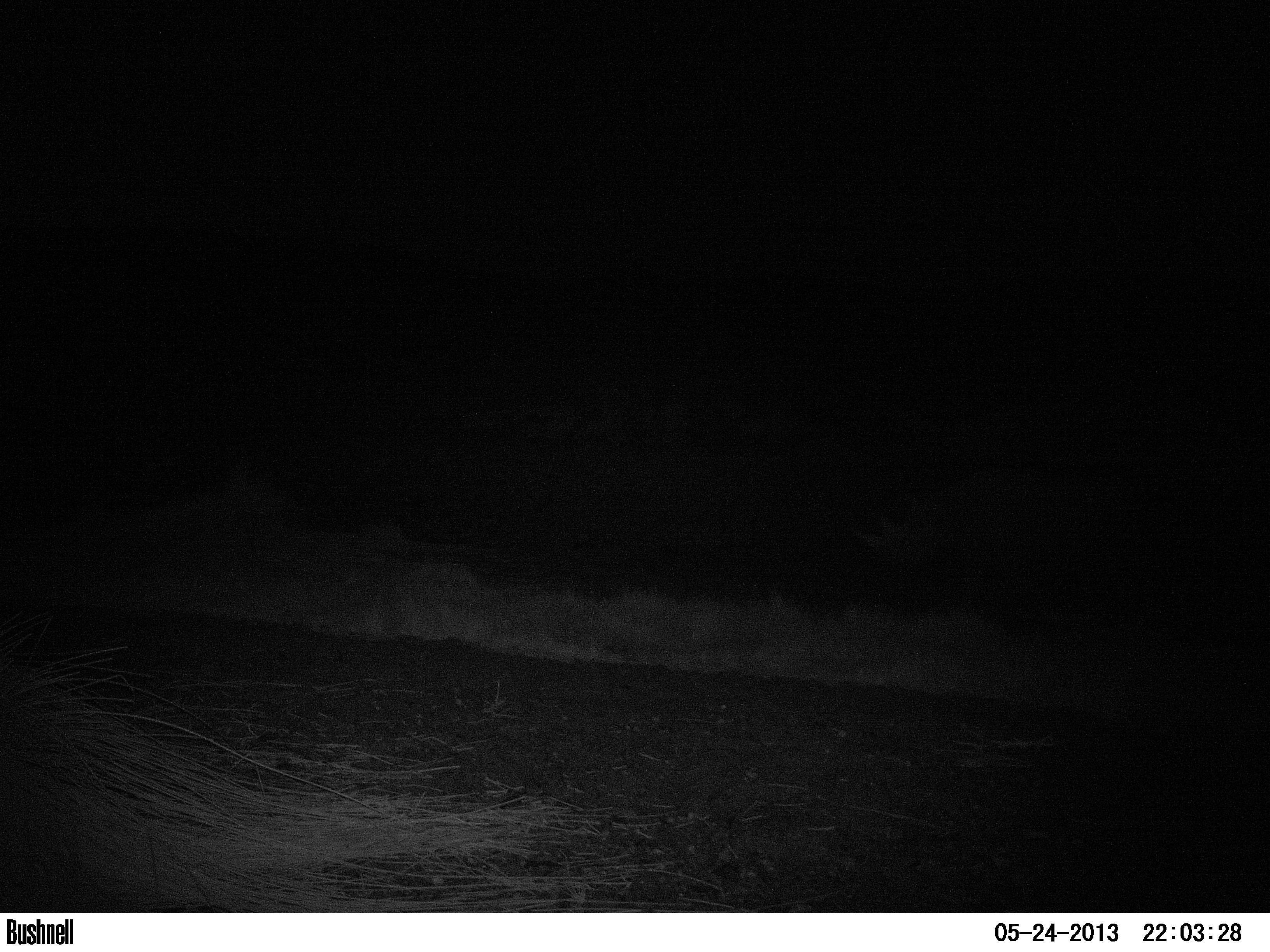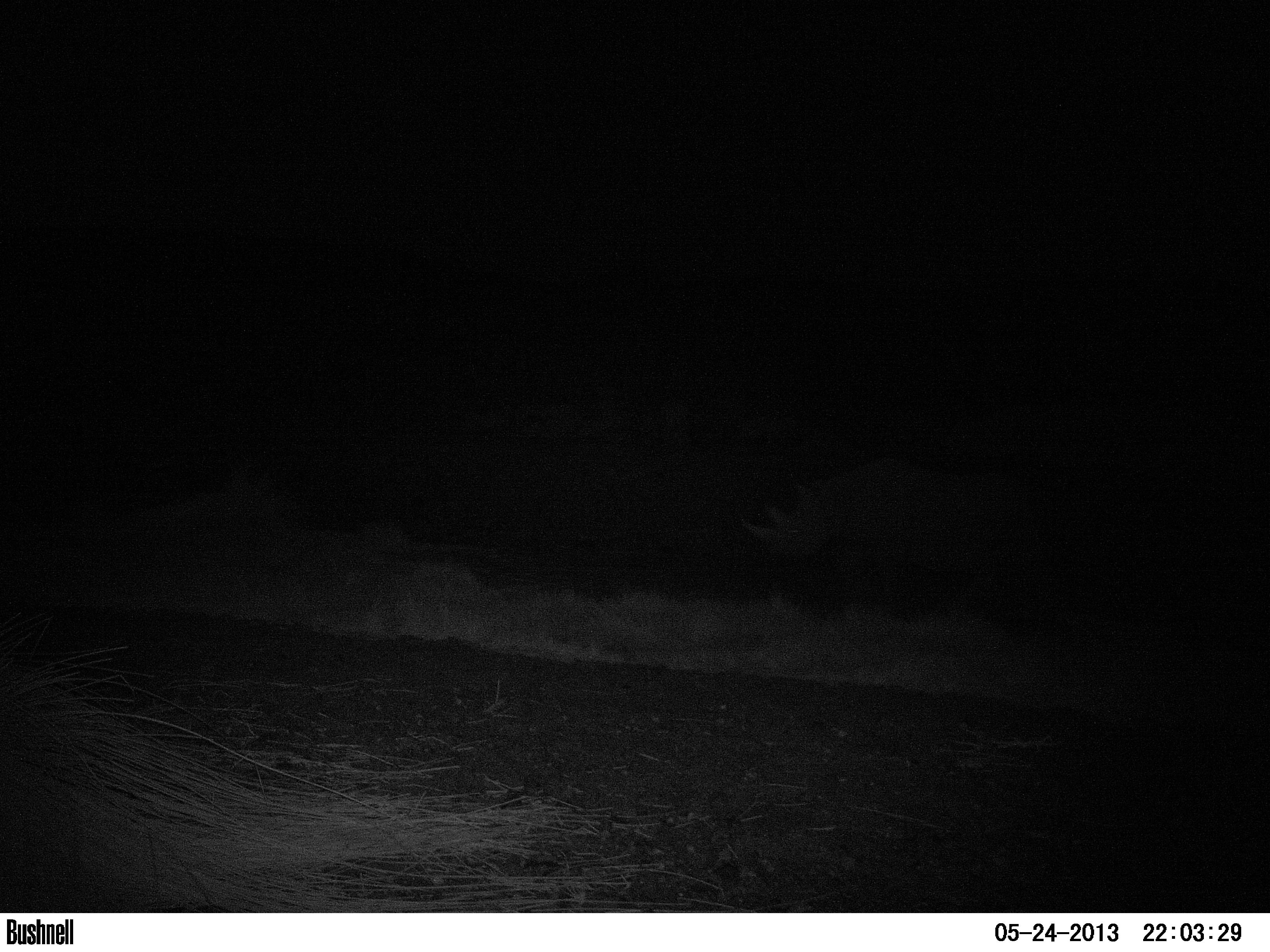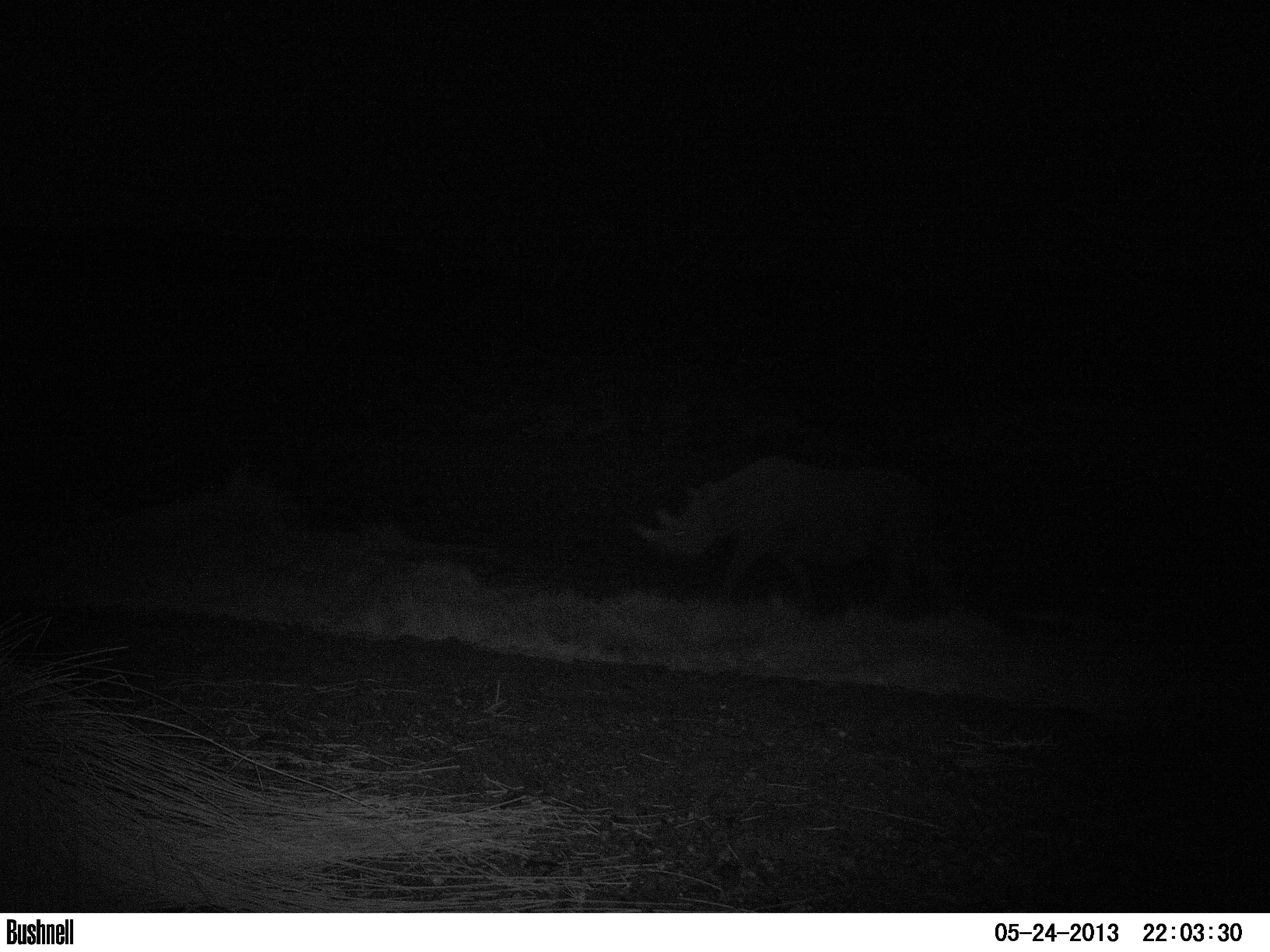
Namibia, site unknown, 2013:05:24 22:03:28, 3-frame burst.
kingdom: Animalia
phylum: Chordata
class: Mammalia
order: Perissodactyla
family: Rhinocerotidae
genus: Diceros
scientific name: Diceros bicornis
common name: black rhinoceros